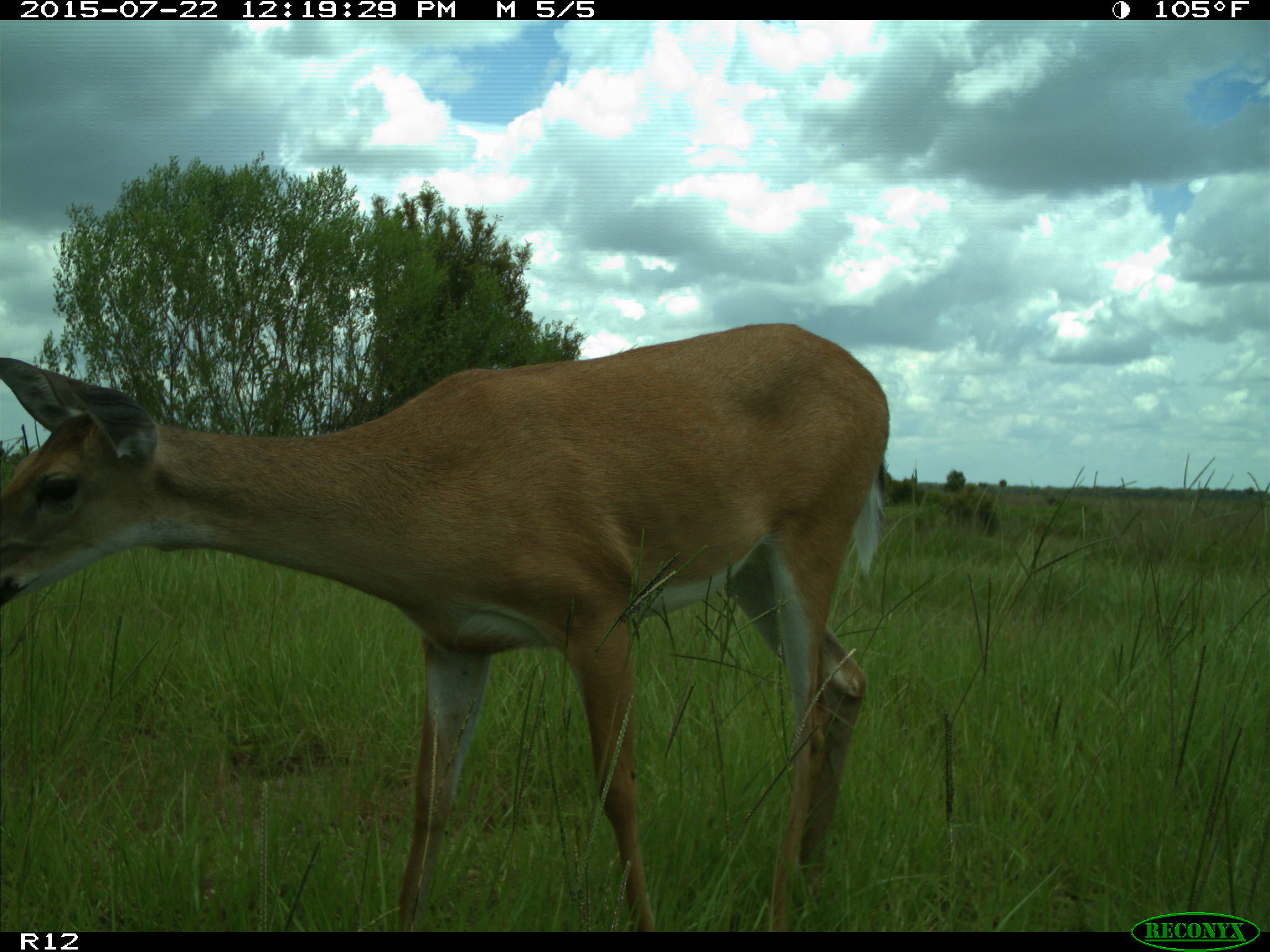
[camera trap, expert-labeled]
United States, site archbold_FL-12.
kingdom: Animalia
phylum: Chordata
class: Mammalia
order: Artiodactyla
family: Cervidae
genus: Odocoileus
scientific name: Odocoileus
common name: deer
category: unidentified deer